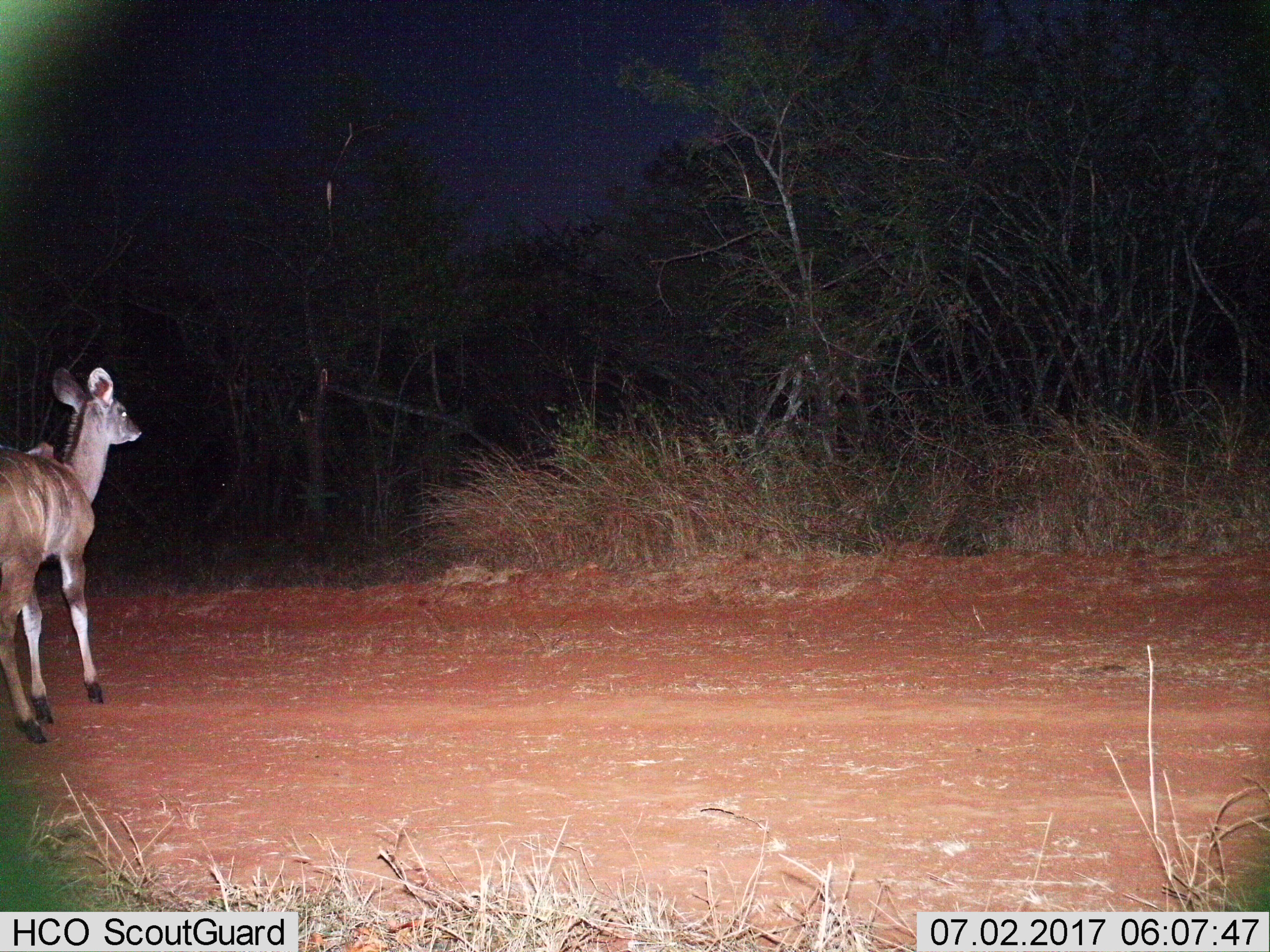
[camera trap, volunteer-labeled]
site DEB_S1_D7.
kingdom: Animalia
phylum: Chordata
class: Mammalia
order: Artiodactyla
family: Bovidae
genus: Tragelaphus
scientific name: Tragelaphus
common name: kudu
Kudu (Tragelaphus), count 1. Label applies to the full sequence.